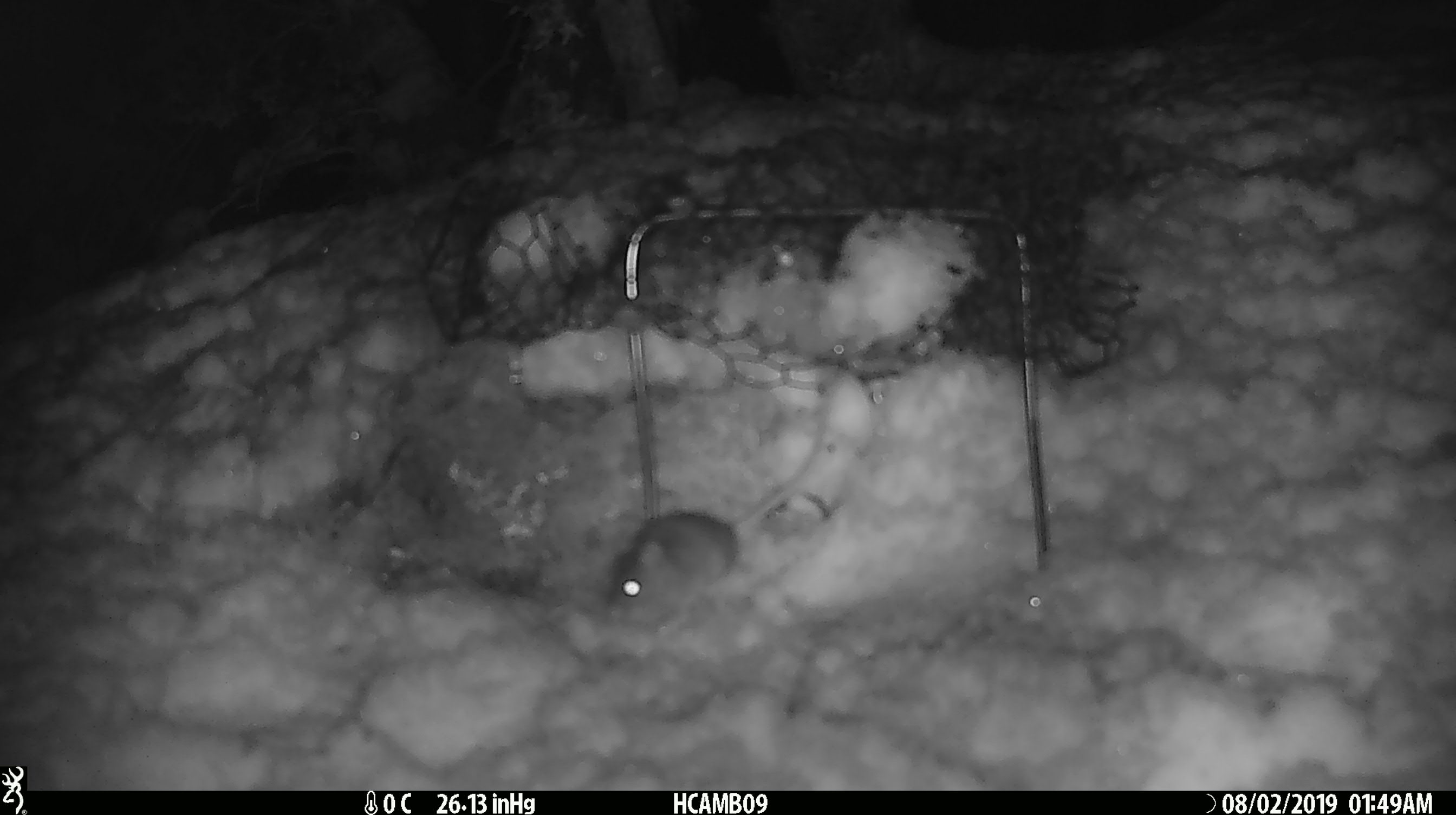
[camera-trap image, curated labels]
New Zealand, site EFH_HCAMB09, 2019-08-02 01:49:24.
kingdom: Animalia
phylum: Chordata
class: Mammalia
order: Rodentia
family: Muridae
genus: Mus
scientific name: Mus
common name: mouse